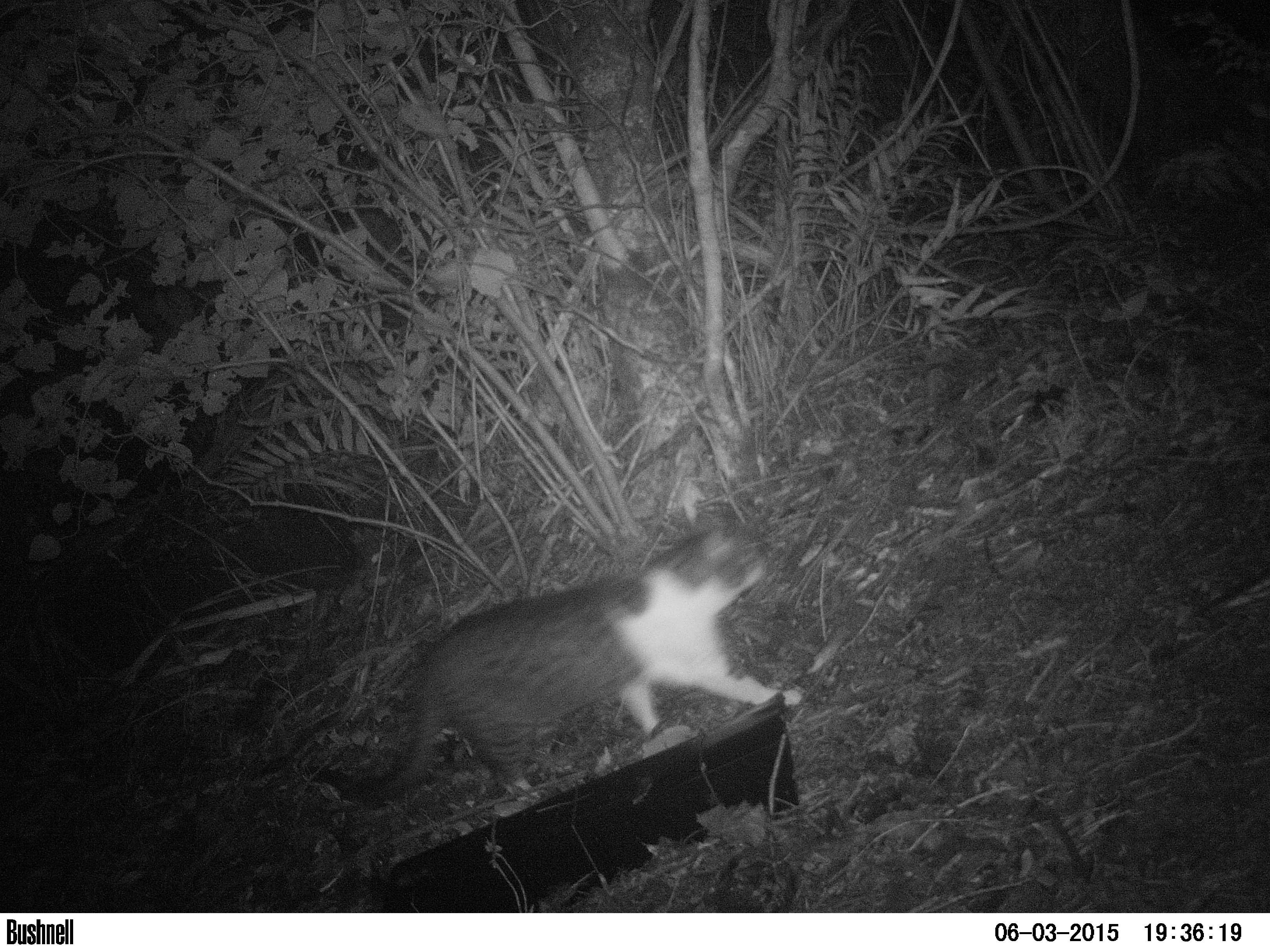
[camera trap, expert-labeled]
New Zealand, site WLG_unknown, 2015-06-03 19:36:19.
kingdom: Animalia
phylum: Chordata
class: Mammalia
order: Carnivora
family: Felidae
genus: Felis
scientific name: Felis catus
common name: domestic cat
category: cat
Cat (domestic cat) (Felis catus).